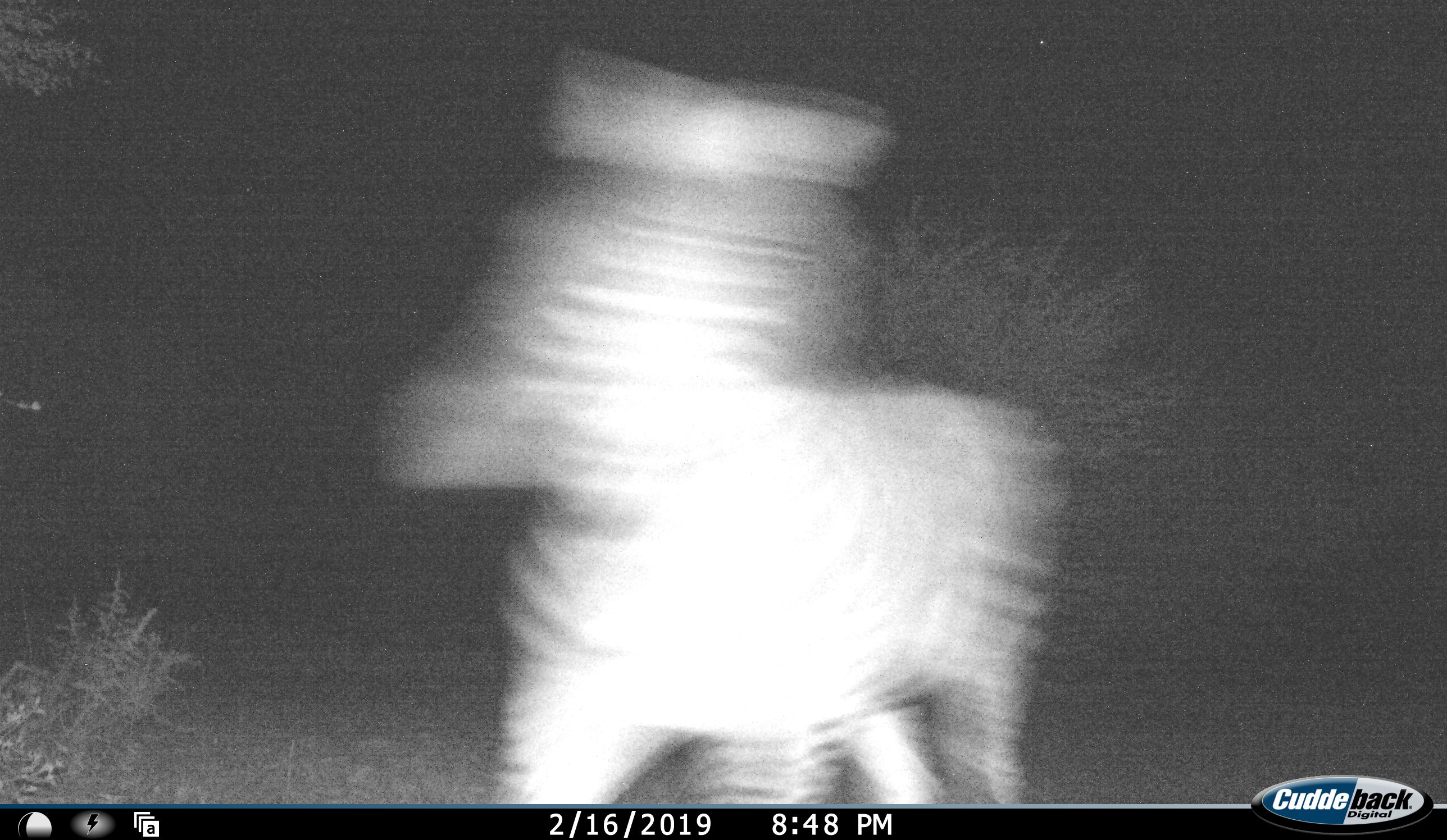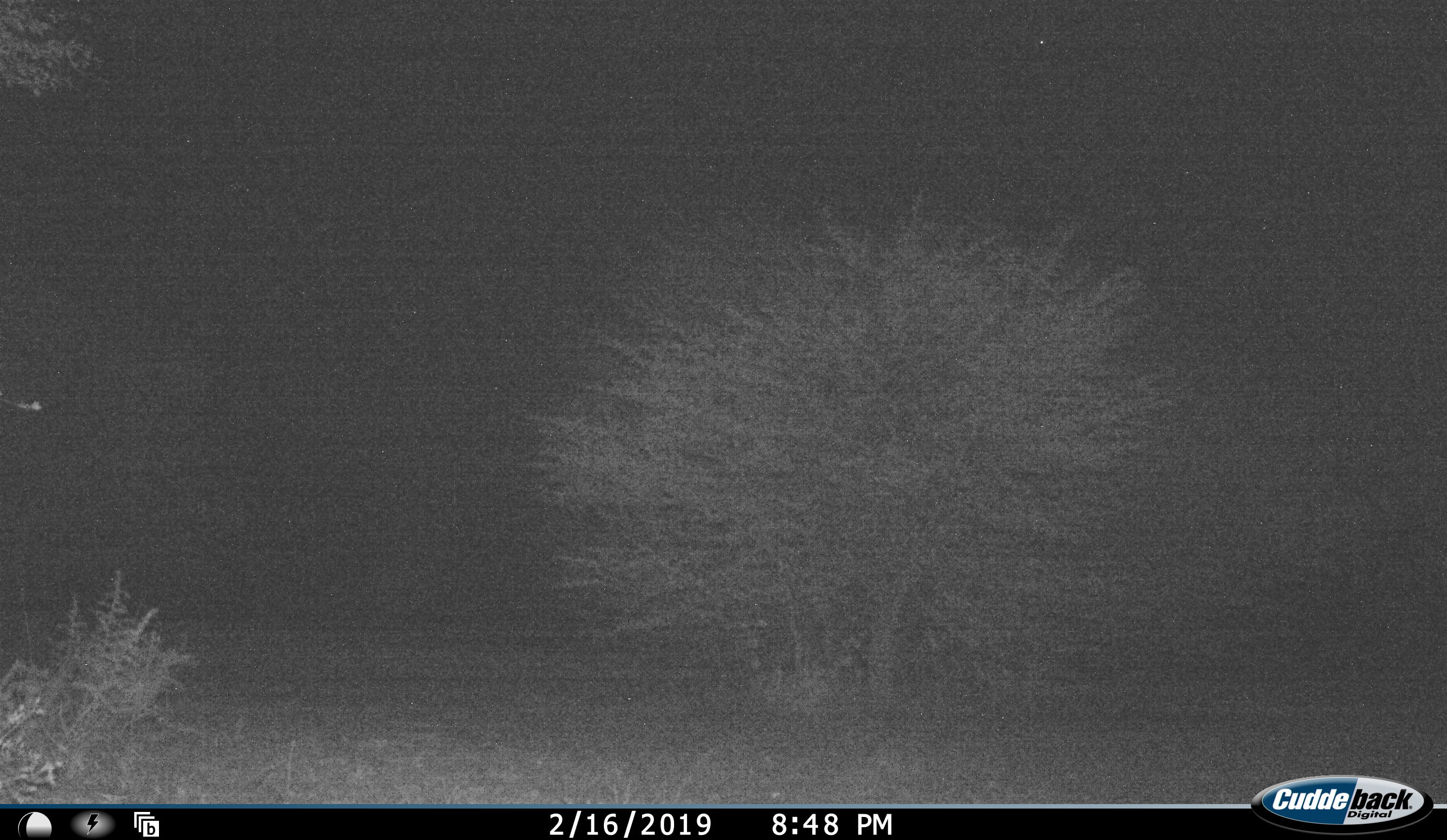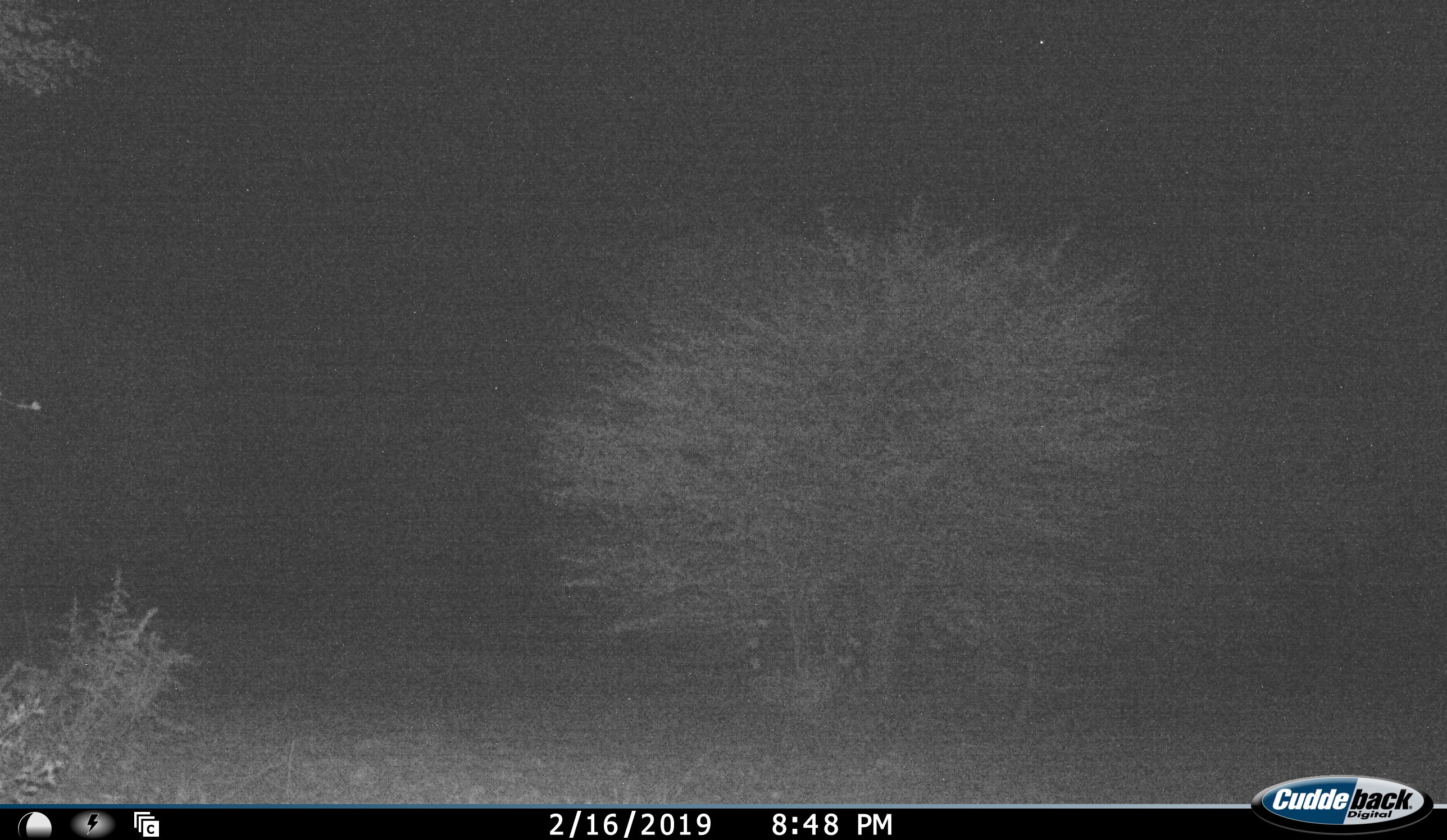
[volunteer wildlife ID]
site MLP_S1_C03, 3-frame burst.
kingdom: Animalia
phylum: Chordata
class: Mammalia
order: Perissodactyla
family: Equidae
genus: Equus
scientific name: Equus quagga burchellii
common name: burchell's zebra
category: zebraburchells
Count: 1.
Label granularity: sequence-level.